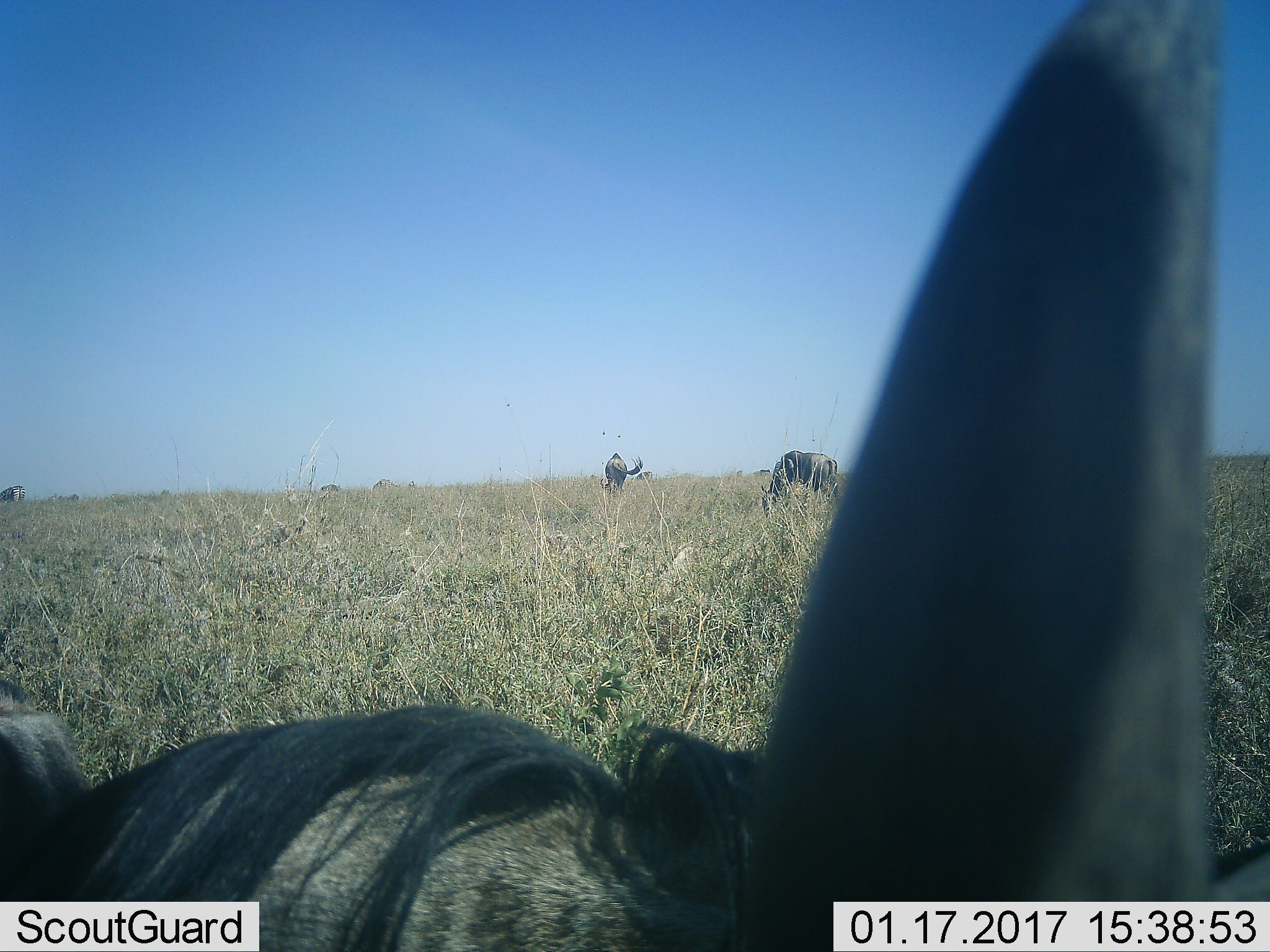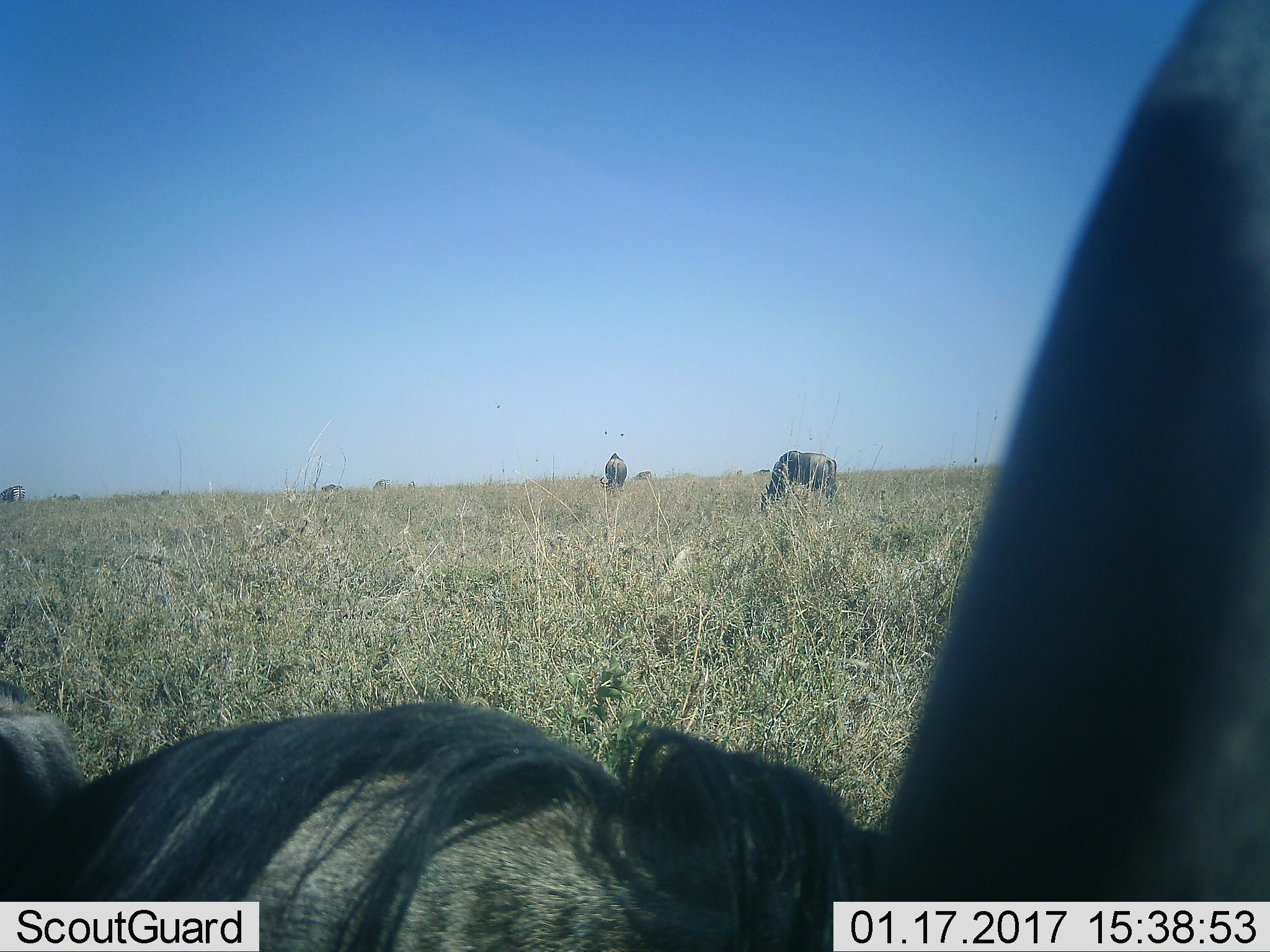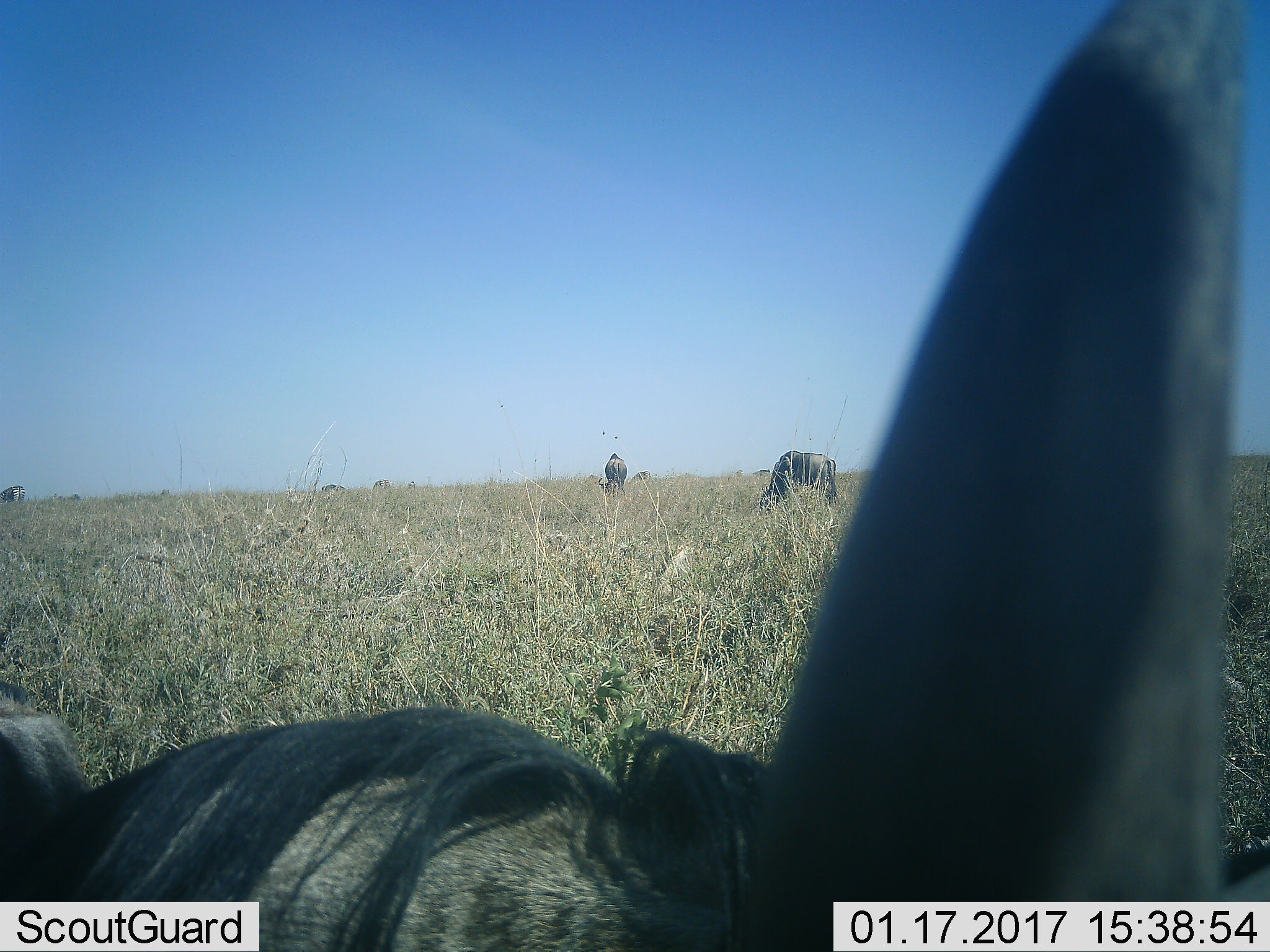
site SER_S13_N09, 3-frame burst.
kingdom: Animalia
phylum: Chordata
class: Mammalia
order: Artiodactyla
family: Bovidae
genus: Connochaetes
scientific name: Connochaetes taurinus taurinus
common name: blue wildebeest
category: wildebeestblue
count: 4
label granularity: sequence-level